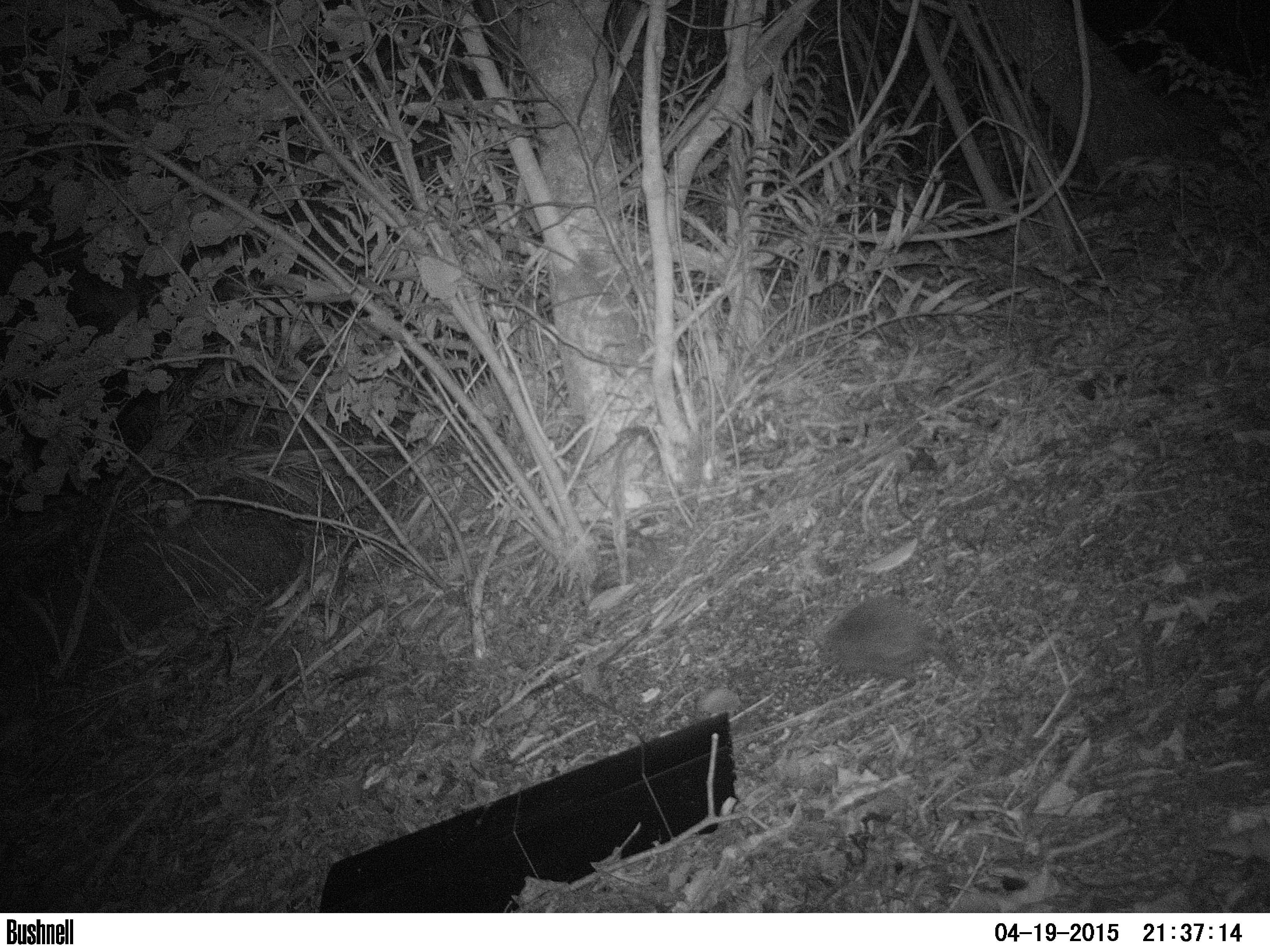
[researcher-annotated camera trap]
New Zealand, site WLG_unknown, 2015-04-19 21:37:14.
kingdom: Animalia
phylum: Chordata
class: Mammalia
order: Eulipotyphla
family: Erinaceidae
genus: Erinaceus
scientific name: Erinaceus europaeus europaeus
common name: european hedgehog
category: hedgehog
Hedgehog (european hedgehog) (Erinaceus europaeus europaeus).